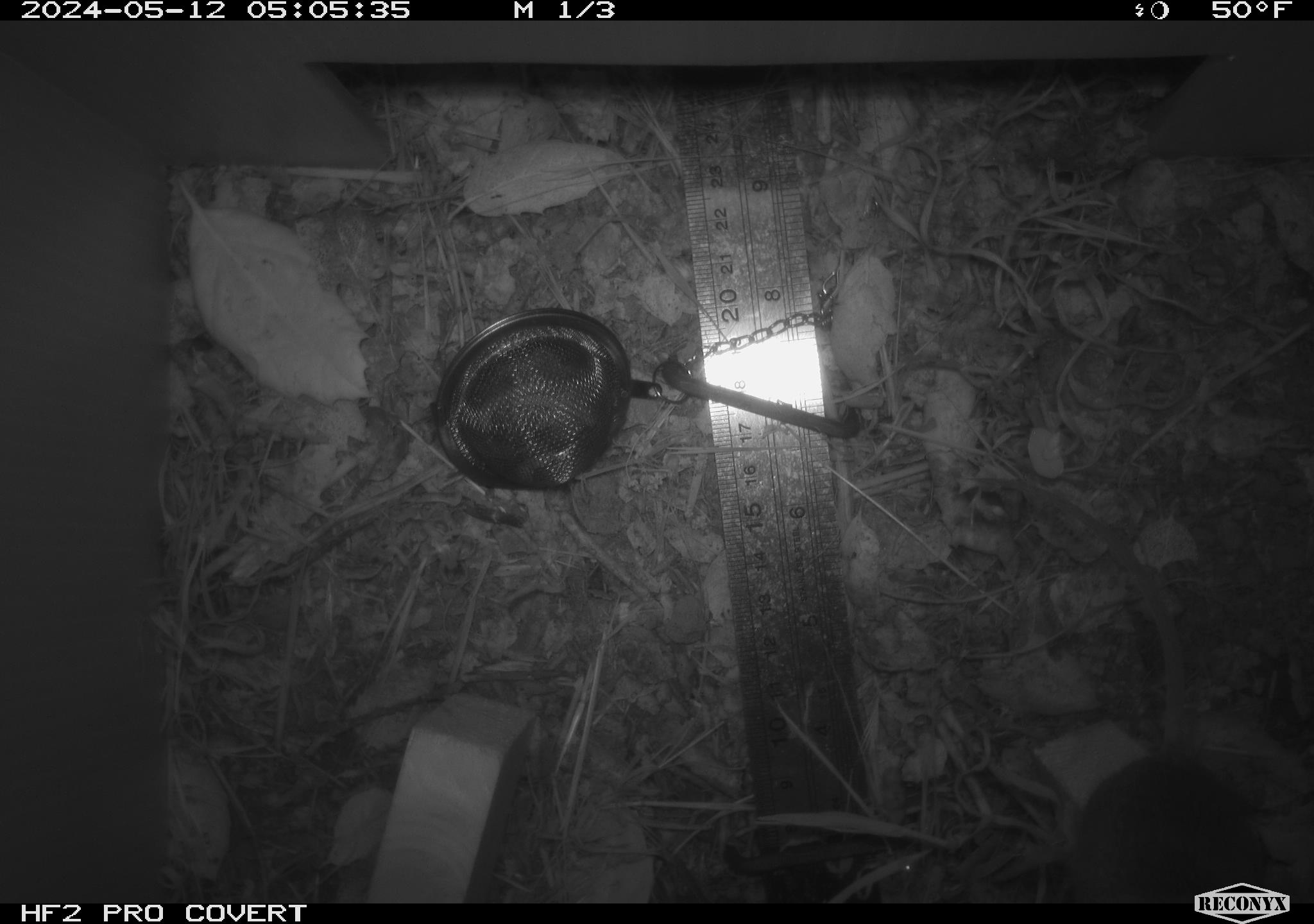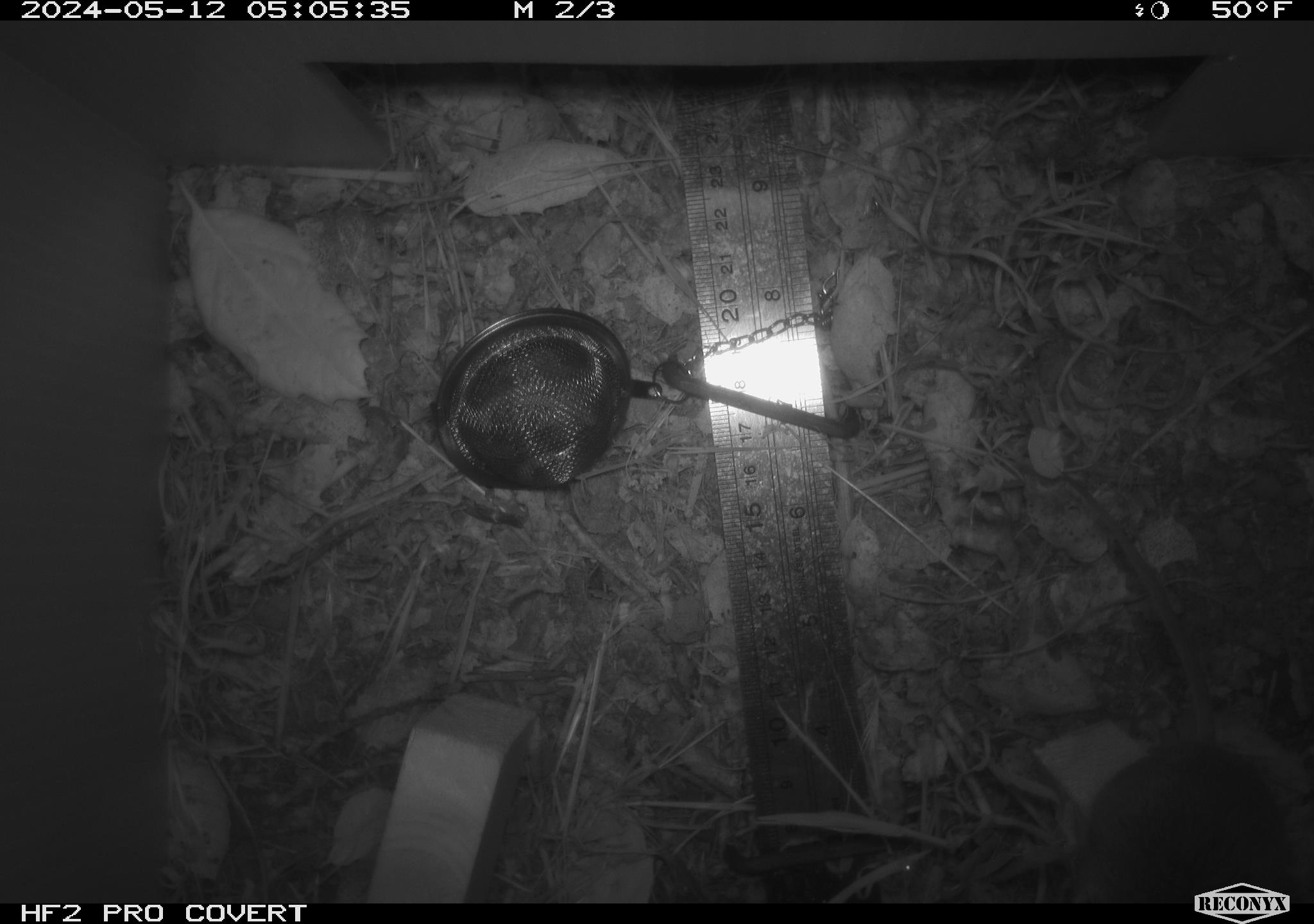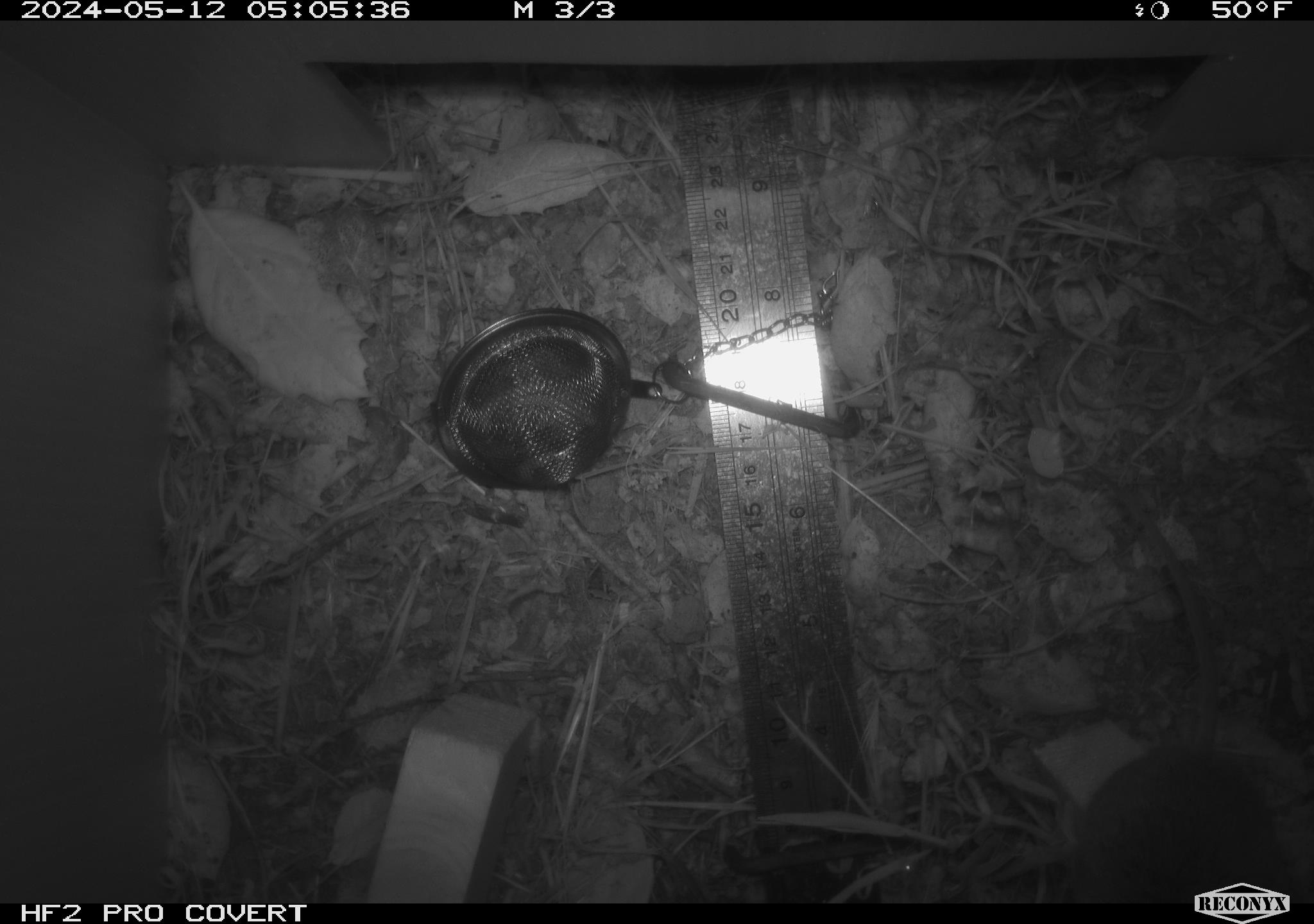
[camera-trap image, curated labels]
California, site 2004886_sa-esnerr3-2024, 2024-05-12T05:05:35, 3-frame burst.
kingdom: Animalia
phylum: Chordata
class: Mammalia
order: Rodentia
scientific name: Rodentia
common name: rodent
Rodent (Rodentia).